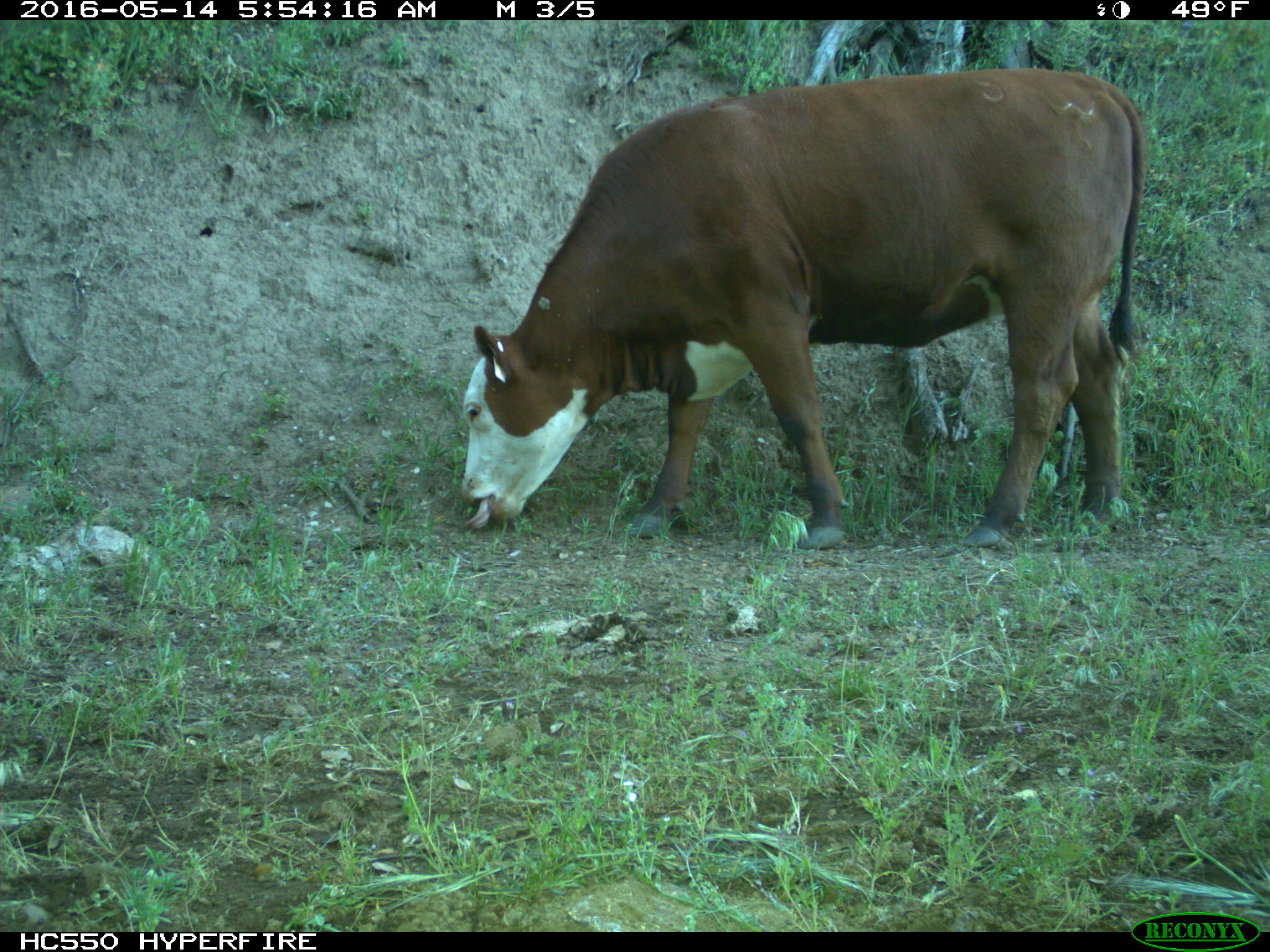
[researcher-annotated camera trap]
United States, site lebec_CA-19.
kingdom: Animalia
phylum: Chordata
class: Mammalia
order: Artiodactyla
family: Bovidae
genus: Bos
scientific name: Bos taurus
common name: domestic cow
Bos taurus (domestic cow).